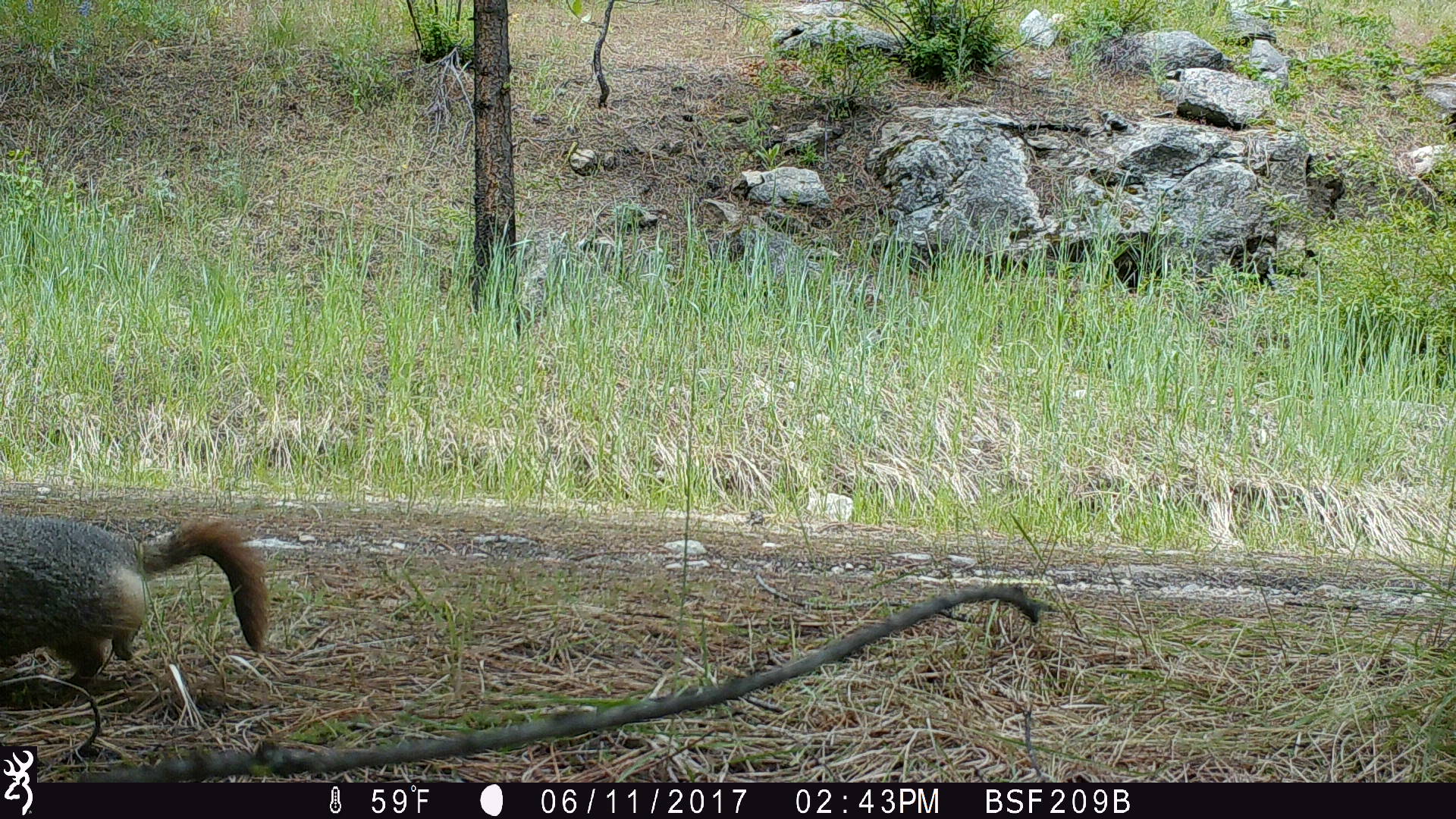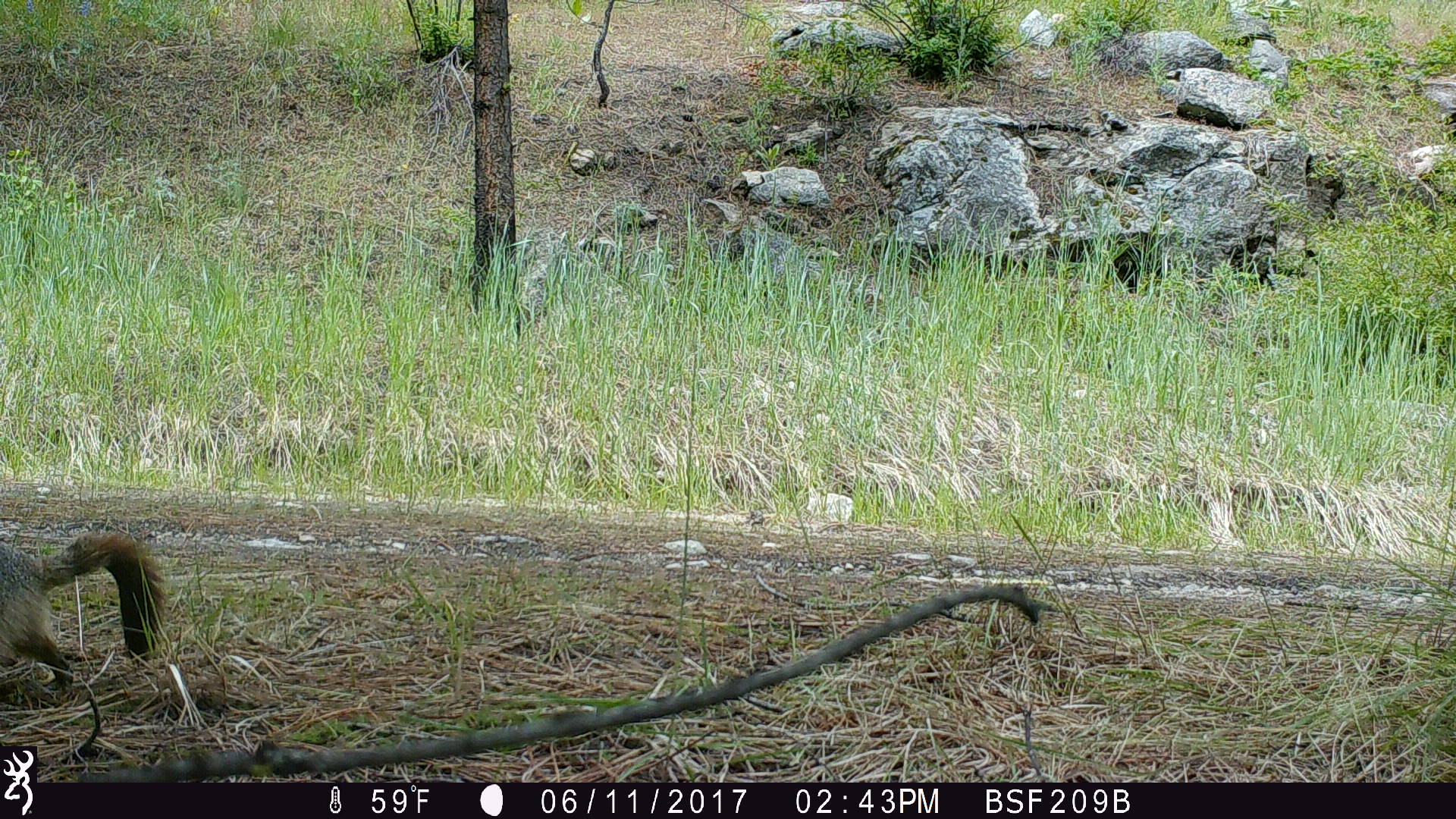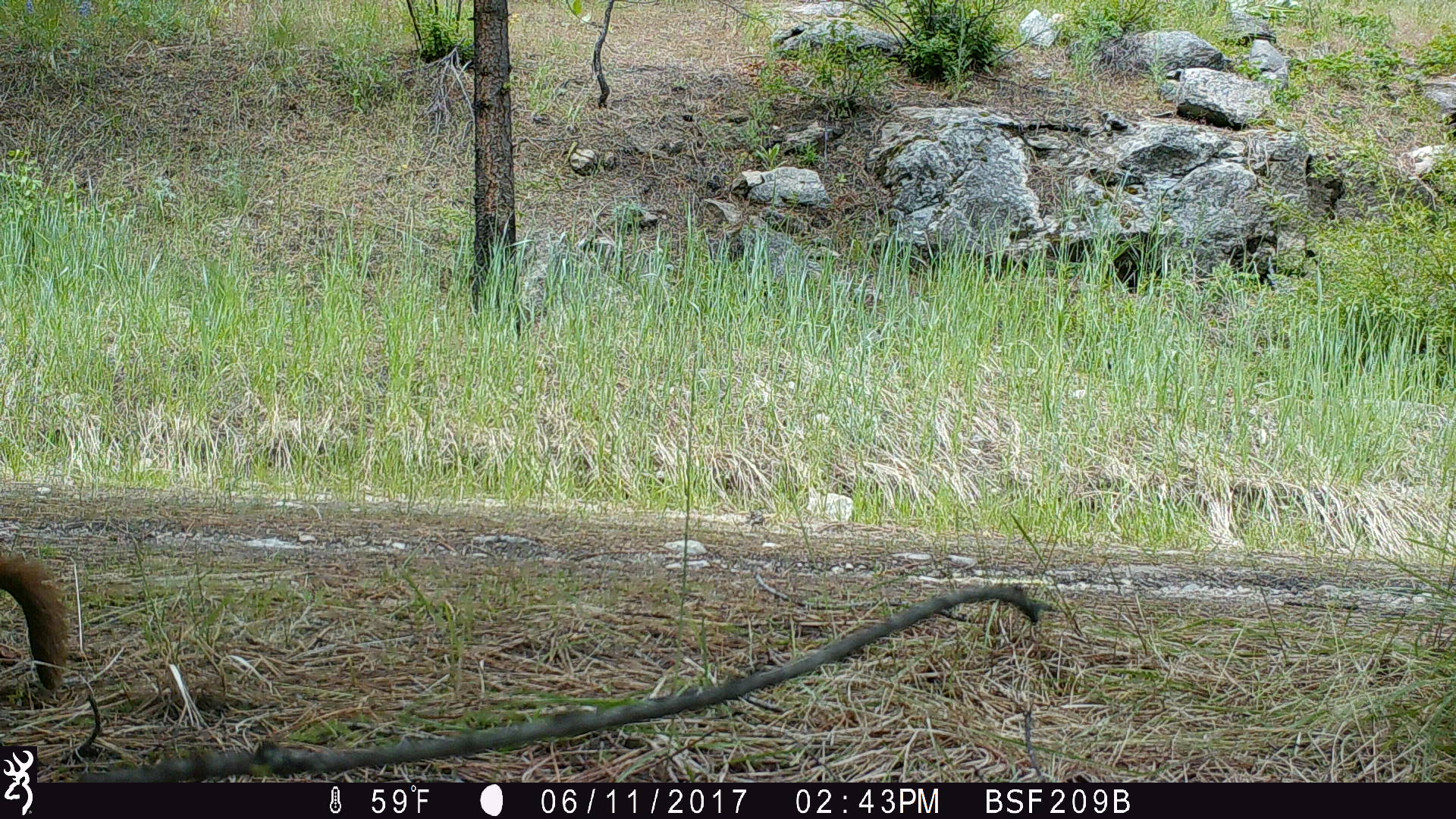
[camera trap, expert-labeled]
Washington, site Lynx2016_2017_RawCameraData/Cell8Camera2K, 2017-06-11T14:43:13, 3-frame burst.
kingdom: Animalia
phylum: Chordata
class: Mammalia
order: Rodentia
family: Sciuridae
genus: Marmota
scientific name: Marmota flaviventris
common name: yellow-bellied marmot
Marmota flaviventris (yellow-bellied marmot). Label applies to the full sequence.